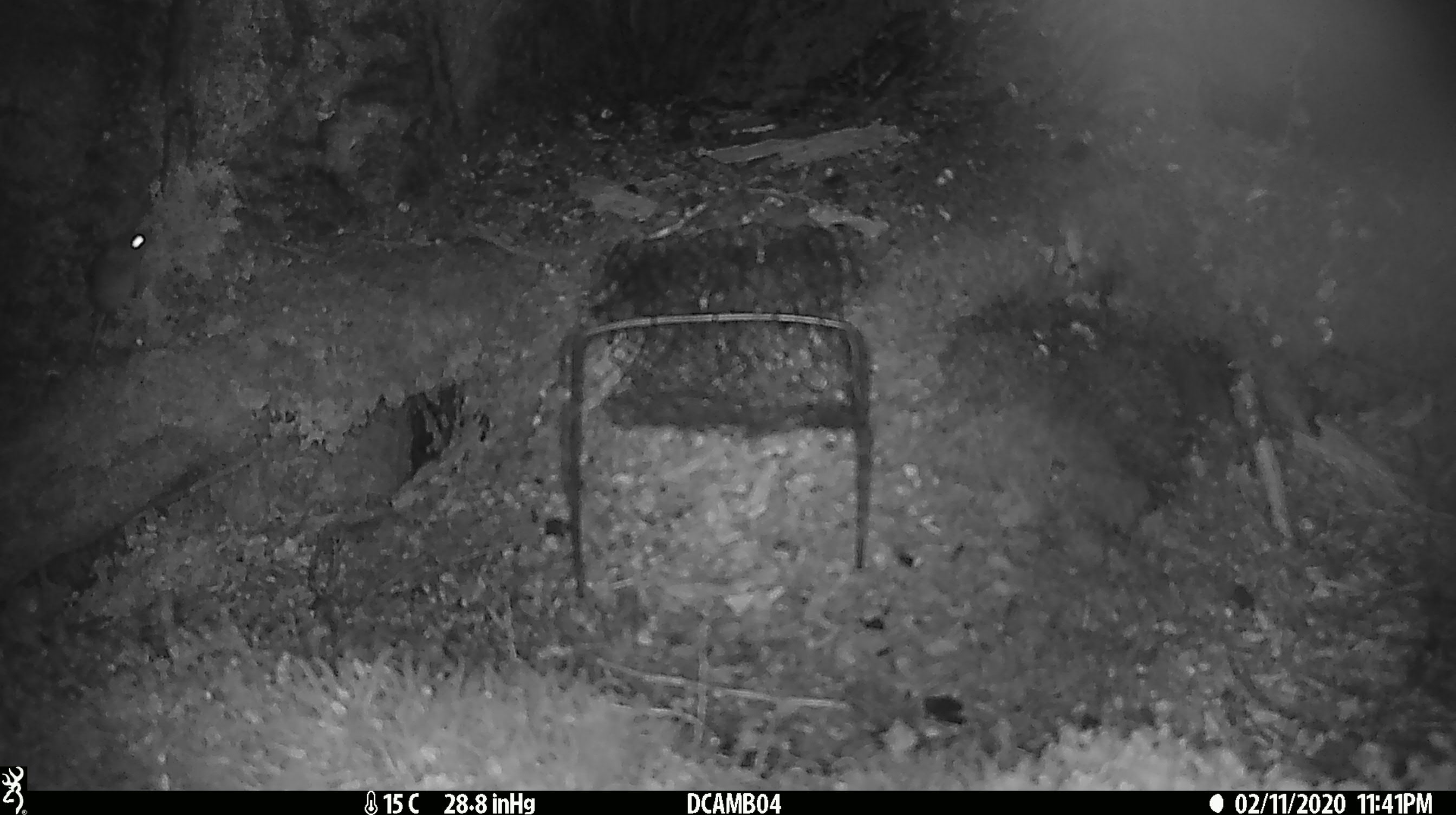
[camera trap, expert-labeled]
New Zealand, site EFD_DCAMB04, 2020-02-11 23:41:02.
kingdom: Animalia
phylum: Chordata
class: Mammalia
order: Rodentia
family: Muridae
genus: Mus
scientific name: Mus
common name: mouse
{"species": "mouse (Mus)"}